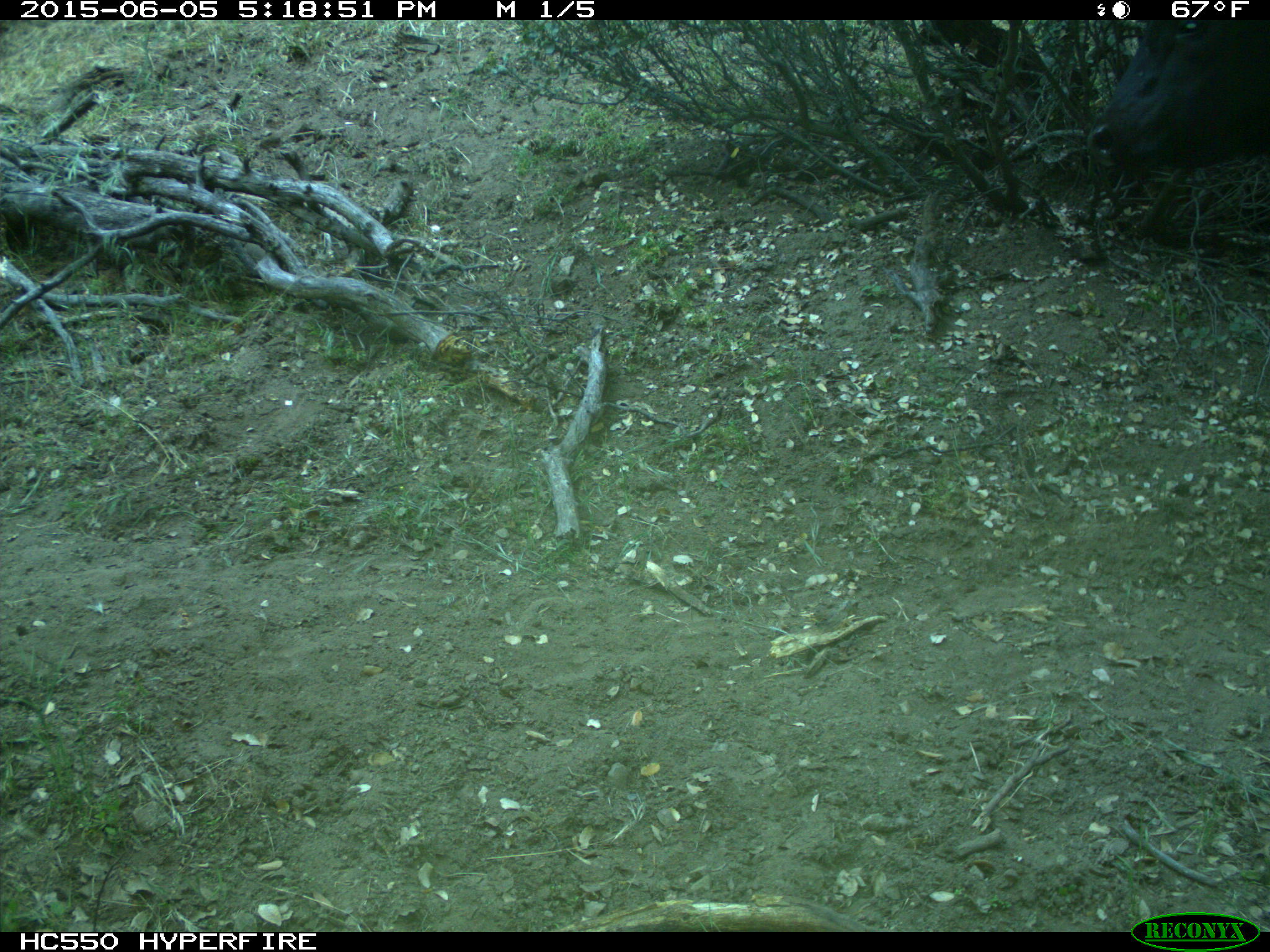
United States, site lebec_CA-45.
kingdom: Animalia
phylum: Chordata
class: Mammalia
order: Artiodactyla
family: Bovidae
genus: Bos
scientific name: Bos taurus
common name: domestic cow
Bos taurus (domestic cow).